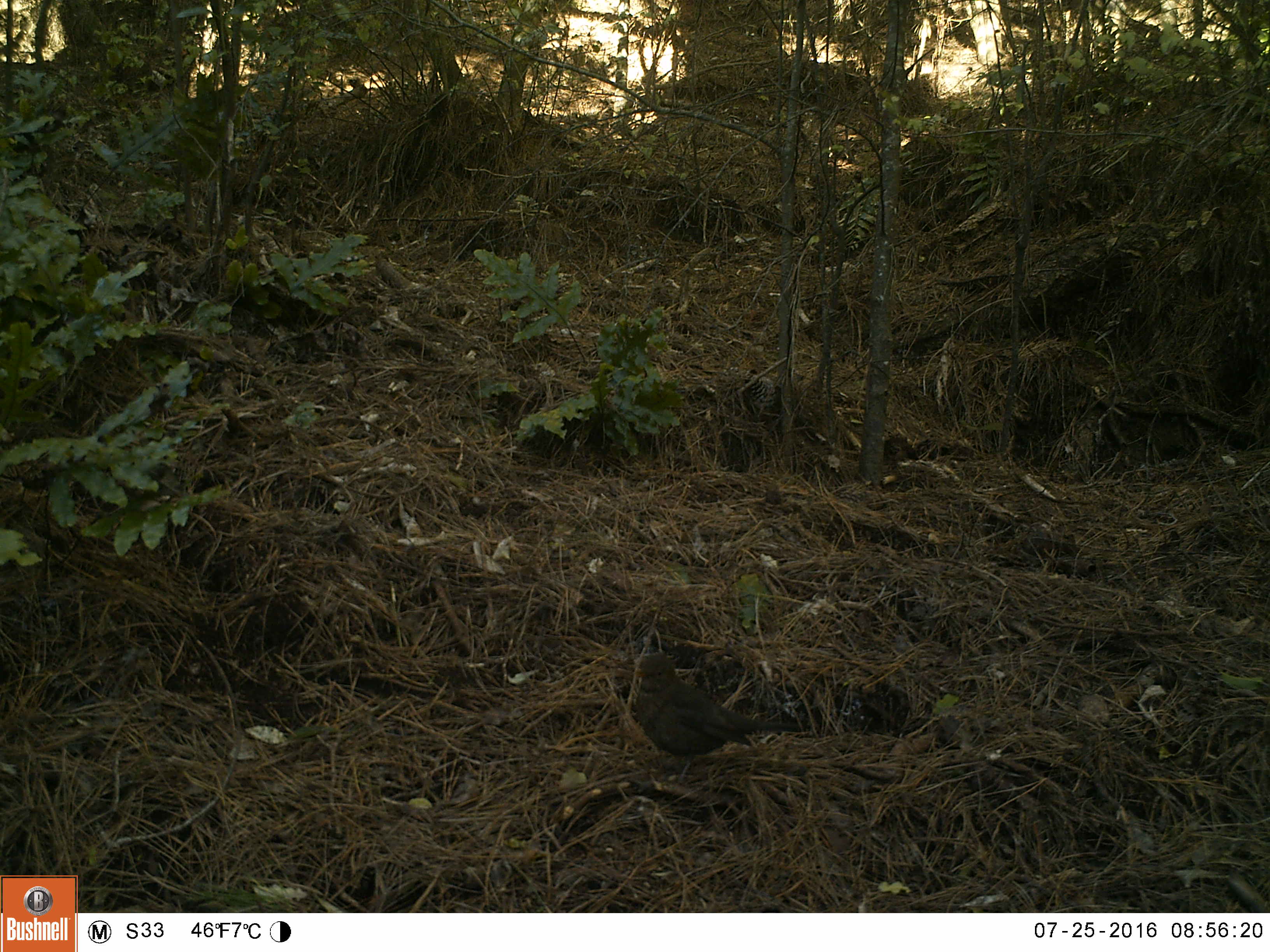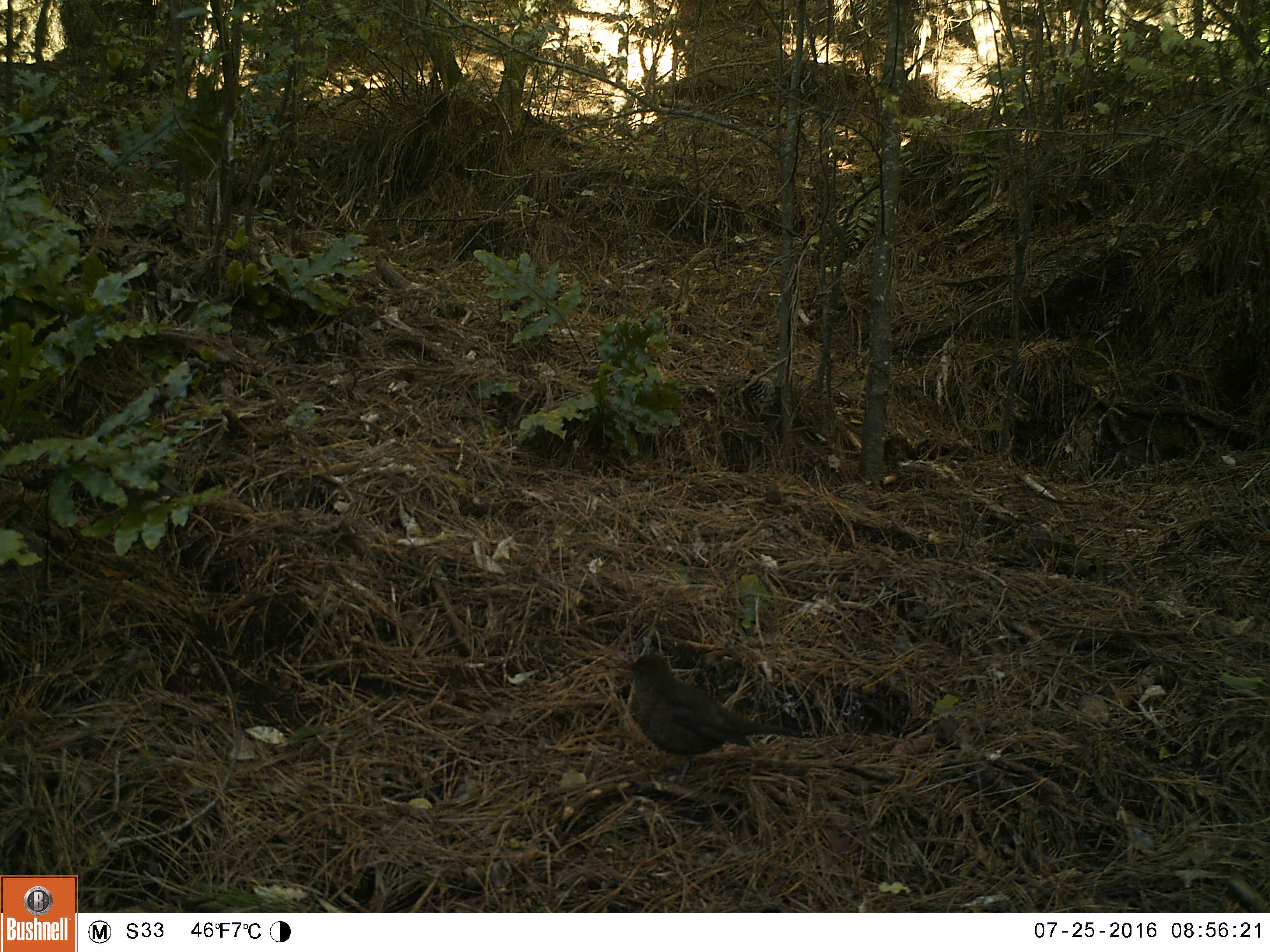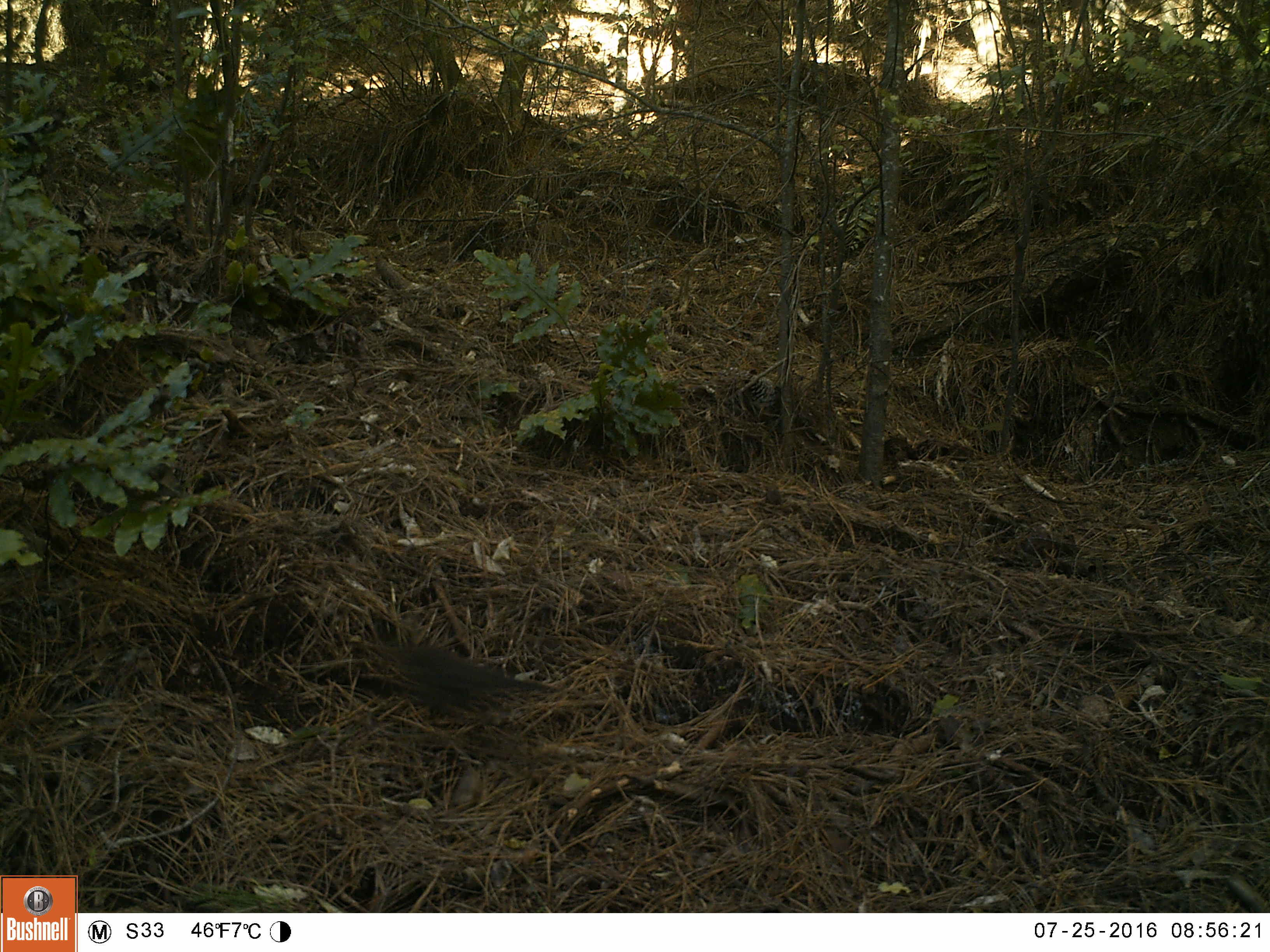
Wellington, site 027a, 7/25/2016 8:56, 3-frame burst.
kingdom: Animalia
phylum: Chordata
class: Aves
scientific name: Aves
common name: bird